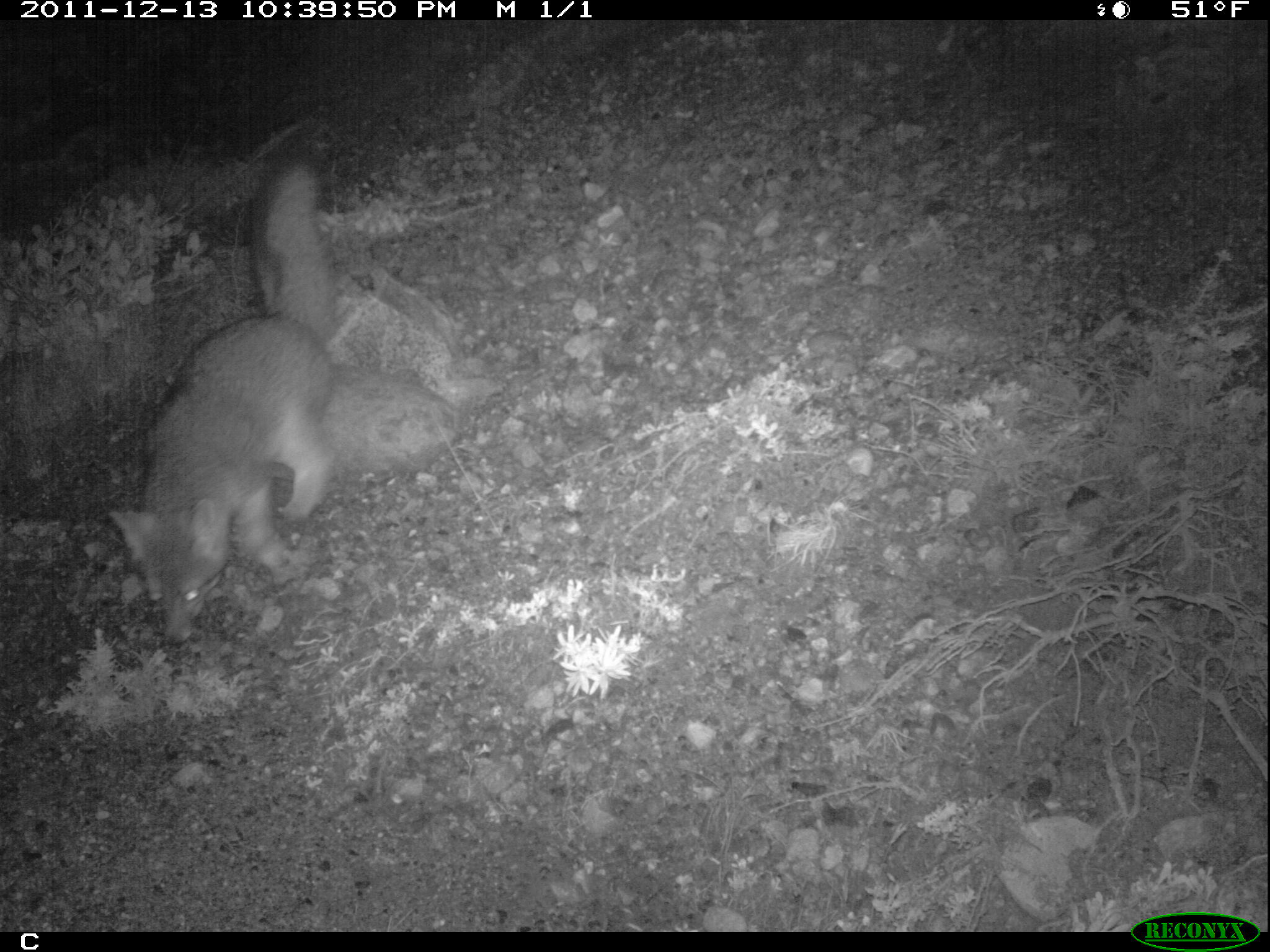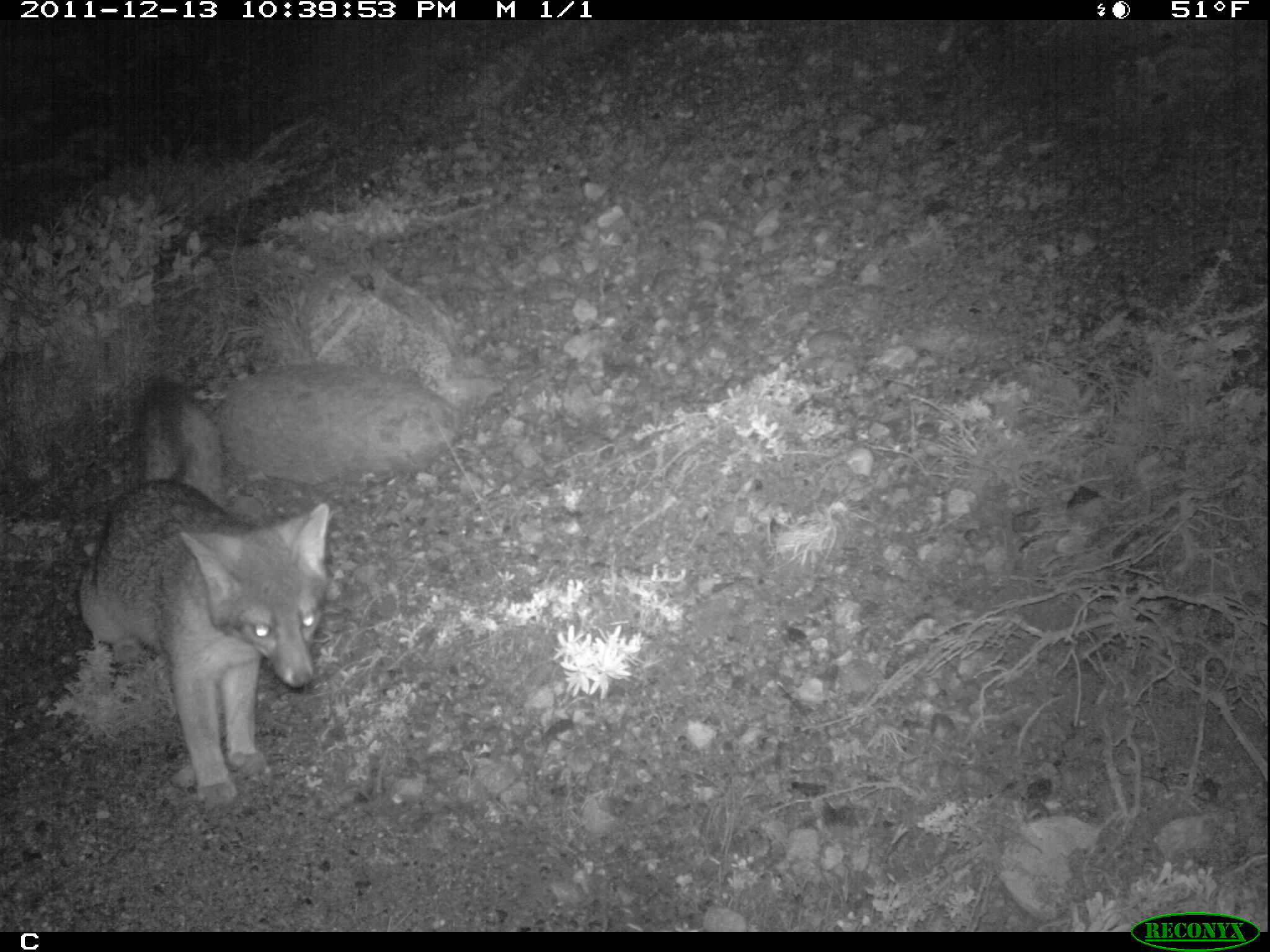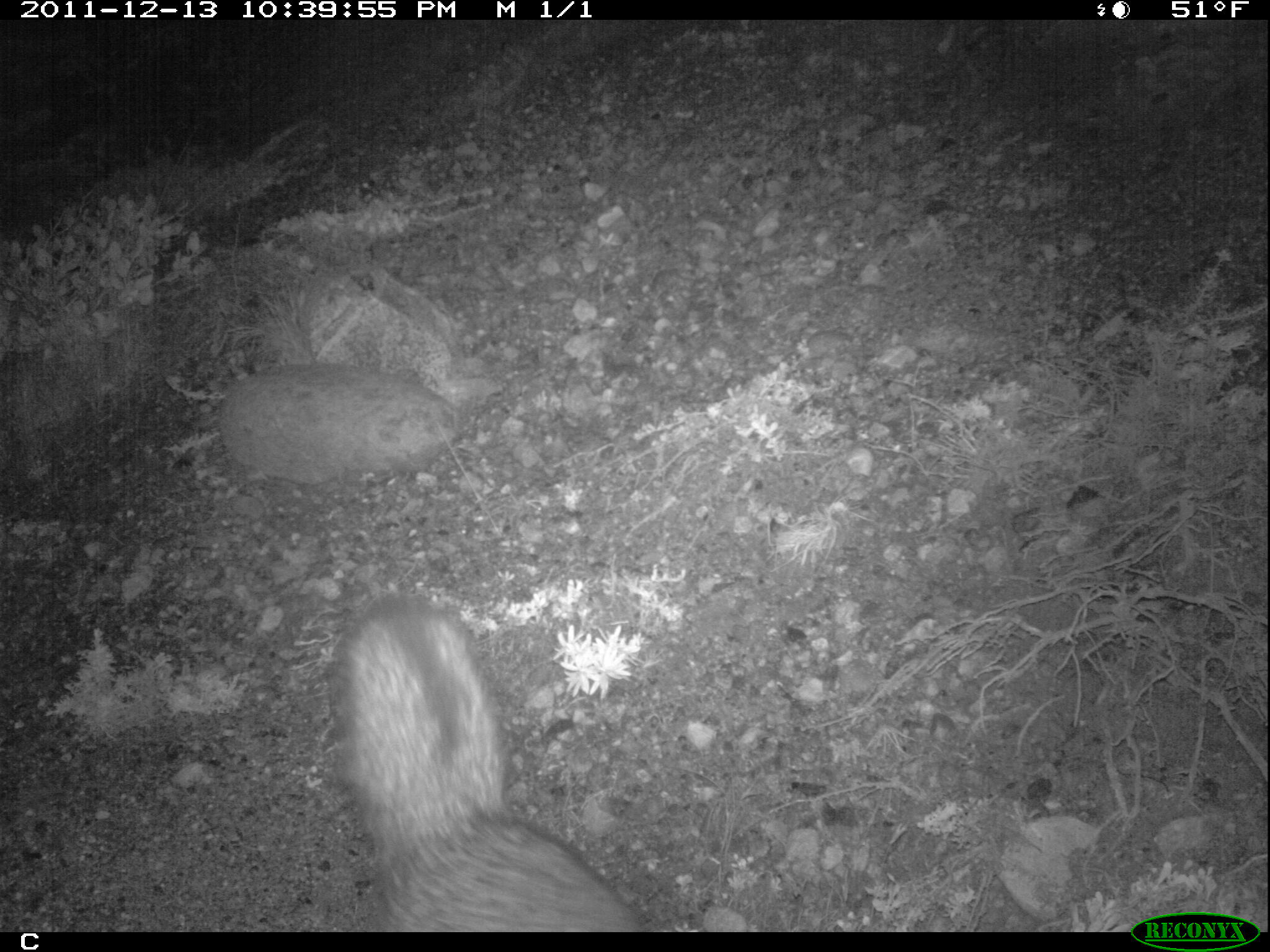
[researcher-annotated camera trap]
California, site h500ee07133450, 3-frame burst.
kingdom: Animalia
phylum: Chordata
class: Mammalia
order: Carnivora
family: Canidae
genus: Urocyon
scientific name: Urocyon littoralis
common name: island fox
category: fox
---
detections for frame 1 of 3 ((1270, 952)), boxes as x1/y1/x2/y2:
fox: 107/146/332/648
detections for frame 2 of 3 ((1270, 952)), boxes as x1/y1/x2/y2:
fox: 74/372/329/805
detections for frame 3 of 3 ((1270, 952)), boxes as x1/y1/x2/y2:
fox: 329/594/635/933